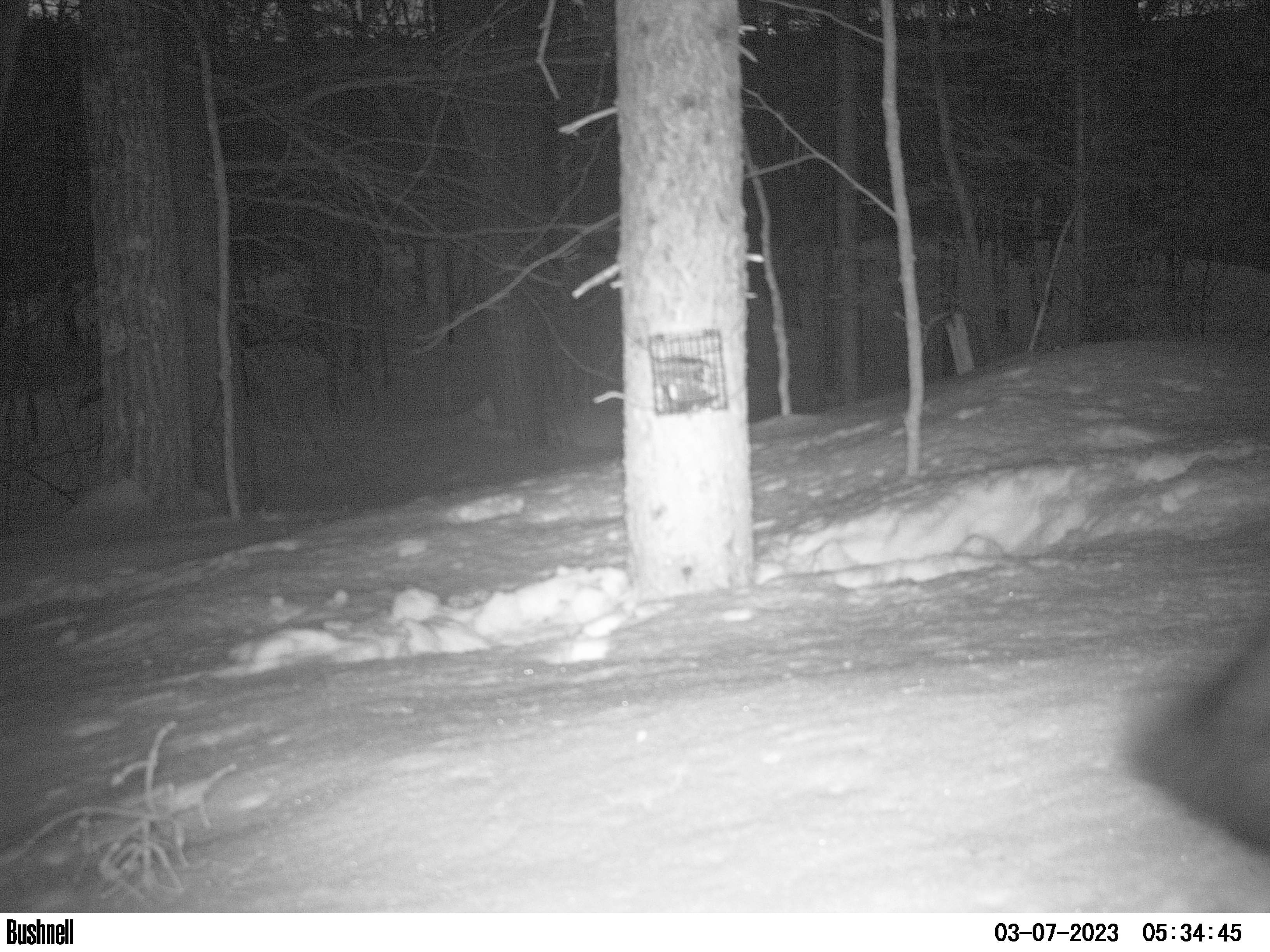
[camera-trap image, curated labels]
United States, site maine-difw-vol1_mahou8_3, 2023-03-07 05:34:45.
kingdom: Animalia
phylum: Chordata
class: Mammalia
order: Carnivora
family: Mustelidae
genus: Pekania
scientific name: Pekania pennanti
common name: fisher